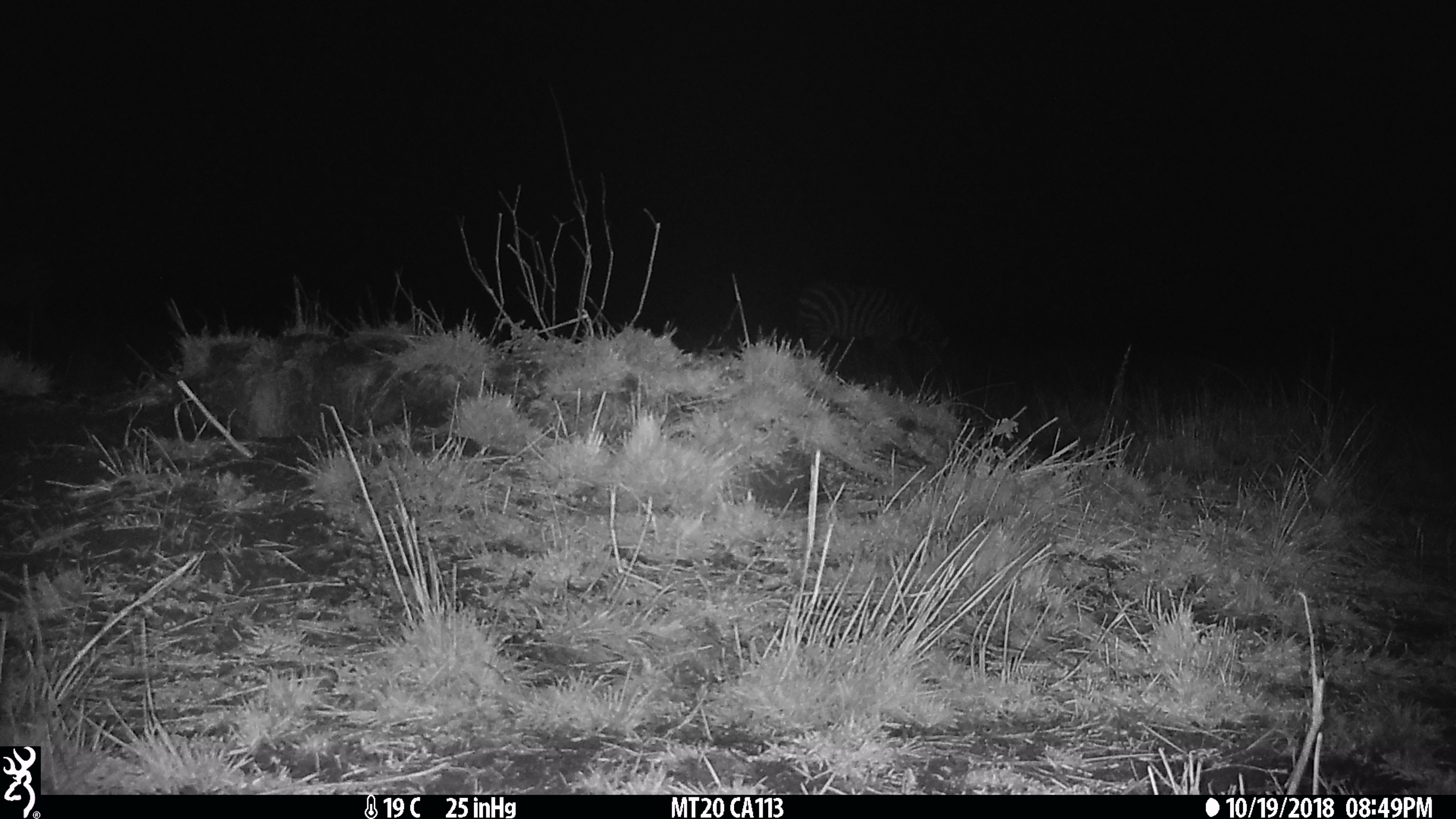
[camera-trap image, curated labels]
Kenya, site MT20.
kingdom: Animalia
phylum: Chordata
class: Mammalia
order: Perissodactyla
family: Equidae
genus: Equus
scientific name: Equus quagga burchellii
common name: burchell's zebra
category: zebra